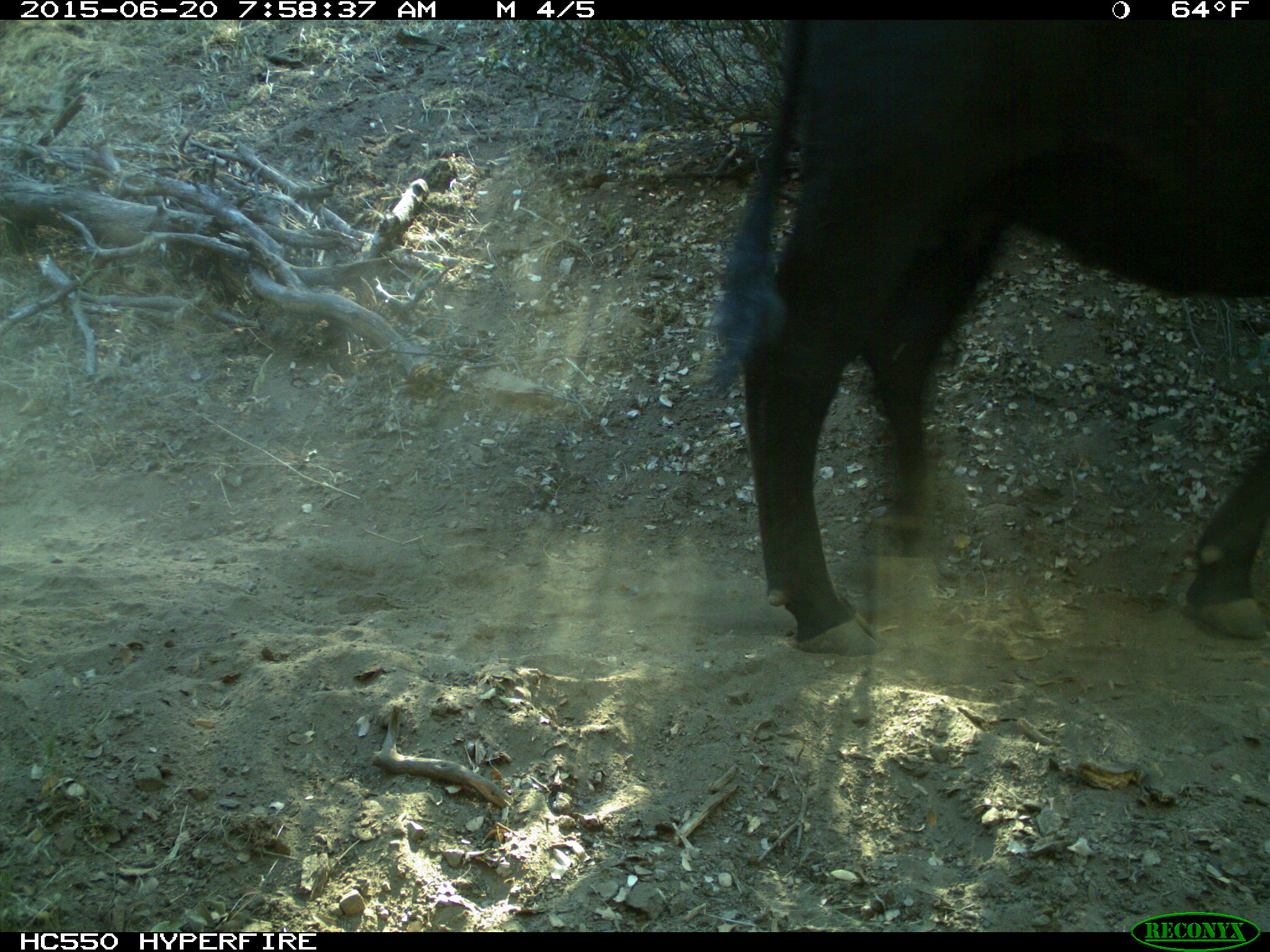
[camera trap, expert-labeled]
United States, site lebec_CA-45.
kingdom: Animalia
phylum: Chordata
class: Mammalia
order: Artiodactyla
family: Bovidae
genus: Bos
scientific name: Bos taurus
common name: domestic cow